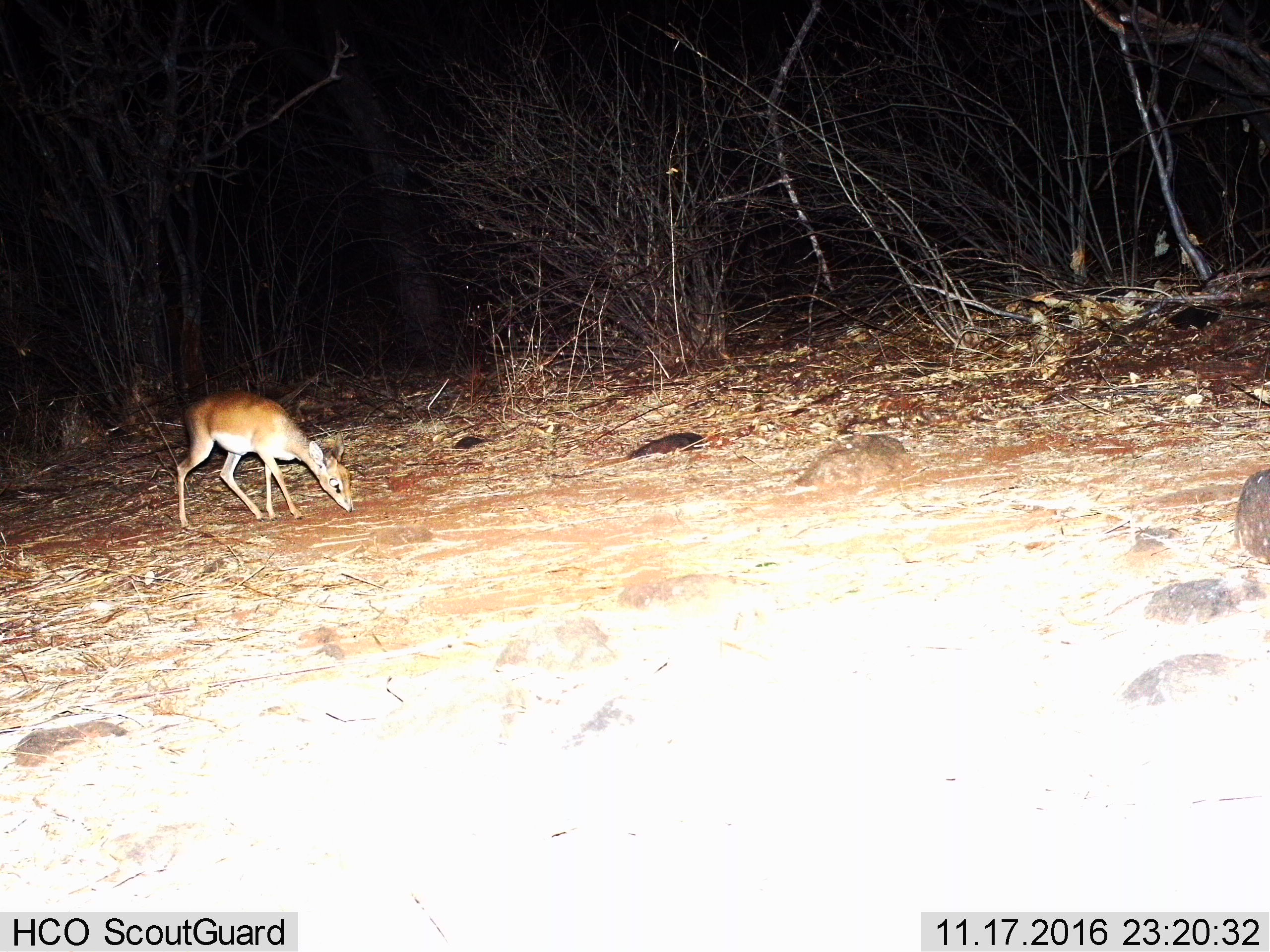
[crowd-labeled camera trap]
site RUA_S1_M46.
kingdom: Animalia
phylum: Chordata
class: Mammalia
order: Artiodactyla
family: Bovidae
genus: Madoqua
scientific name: Madoqua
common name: dik-dik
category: dikdik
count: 1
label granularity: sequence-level